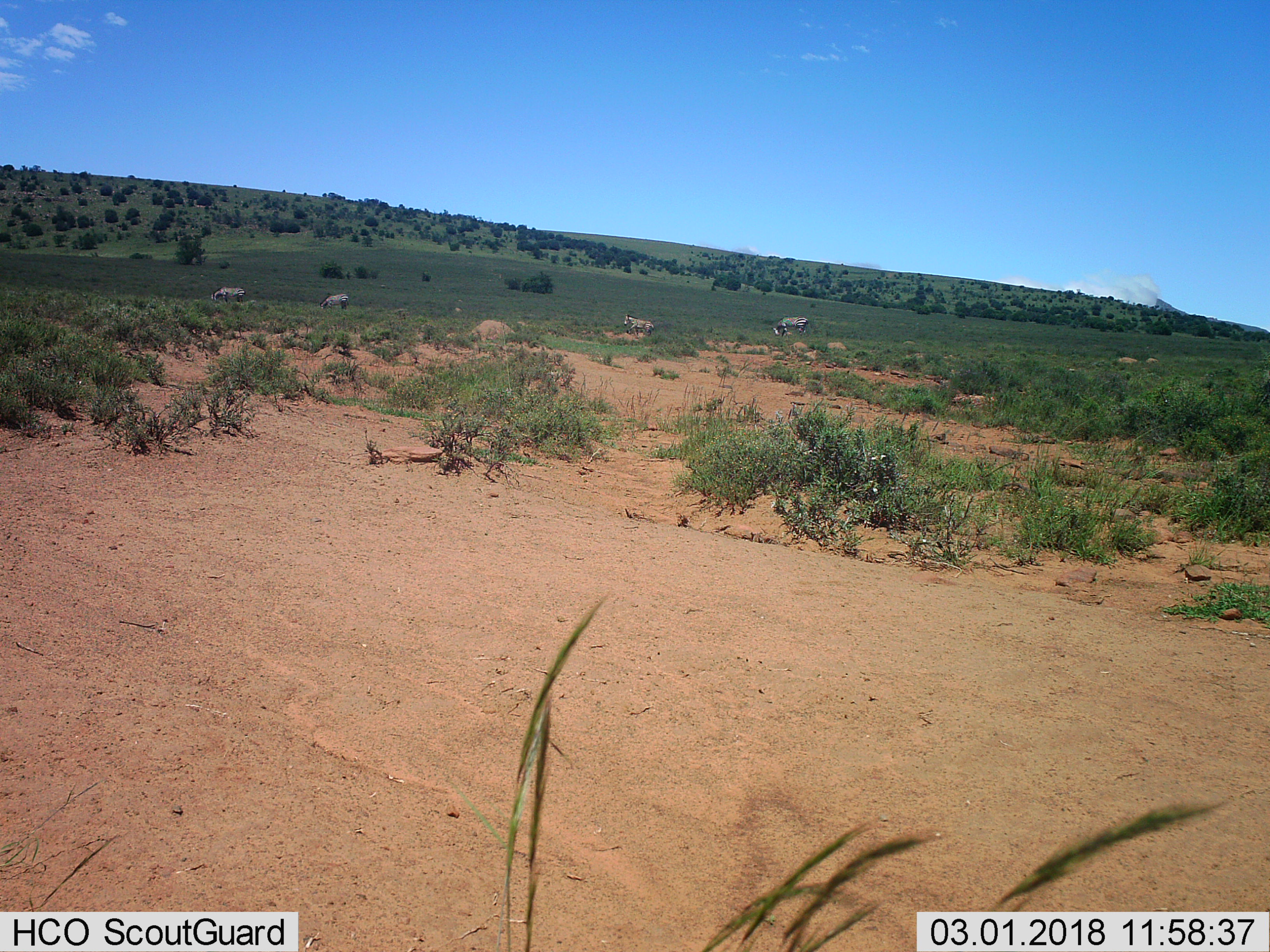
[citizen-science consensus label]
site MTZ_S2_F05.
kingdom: Animalia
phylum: Chordata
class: Mammalia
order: Perissodactyla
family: Equidae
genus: Equus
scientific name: Equus zebra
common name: mountain zebra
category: zebramountain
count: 4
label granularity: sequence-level